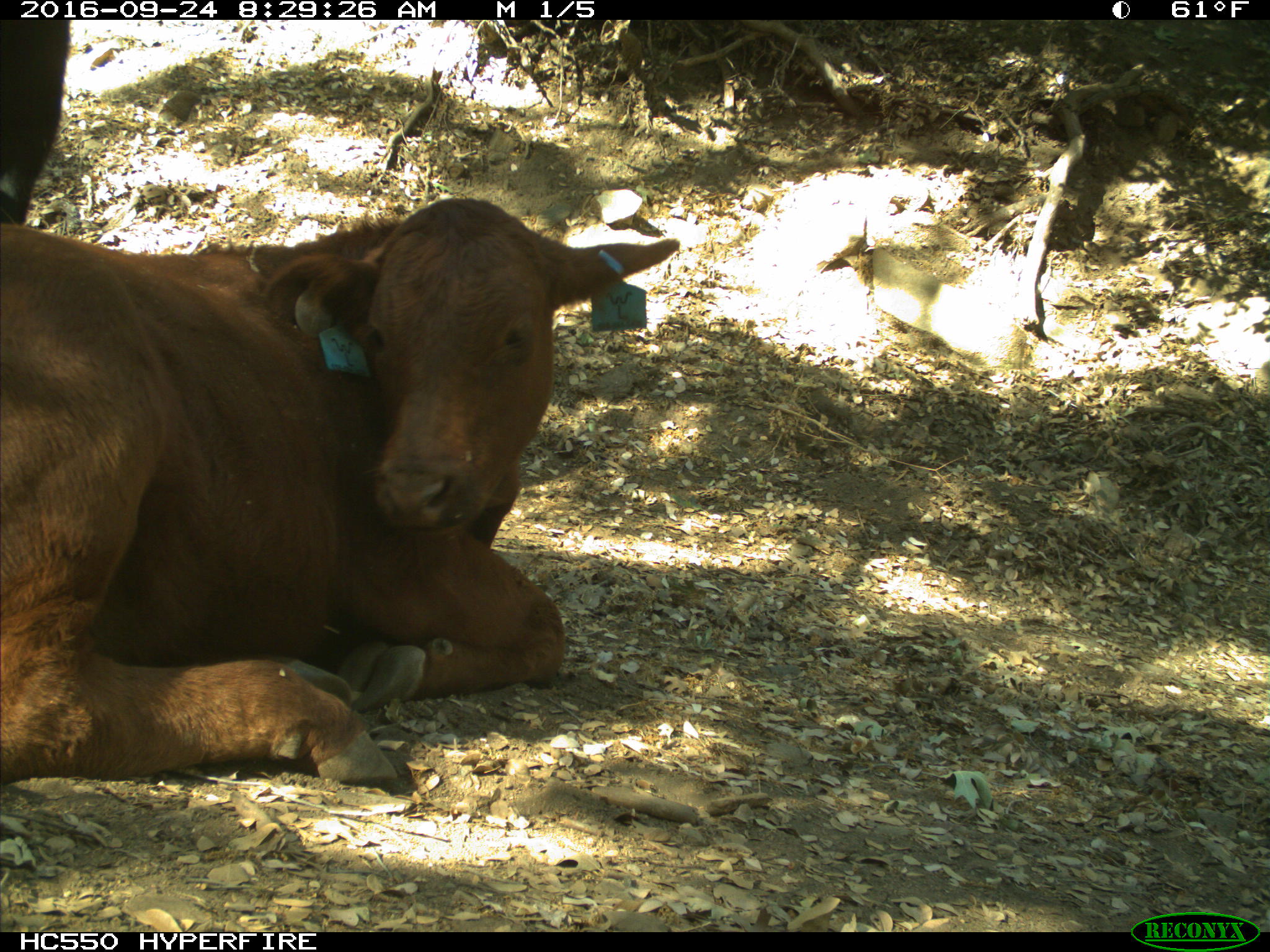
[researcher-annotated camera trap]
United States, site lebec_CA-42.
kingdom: Animalia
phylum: Chordata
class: Mammalia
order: Artiodactyla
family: Bovidae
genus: Bos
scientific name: Bos taurus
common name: domestic cow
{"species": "Bos taurus (domestic cow)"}